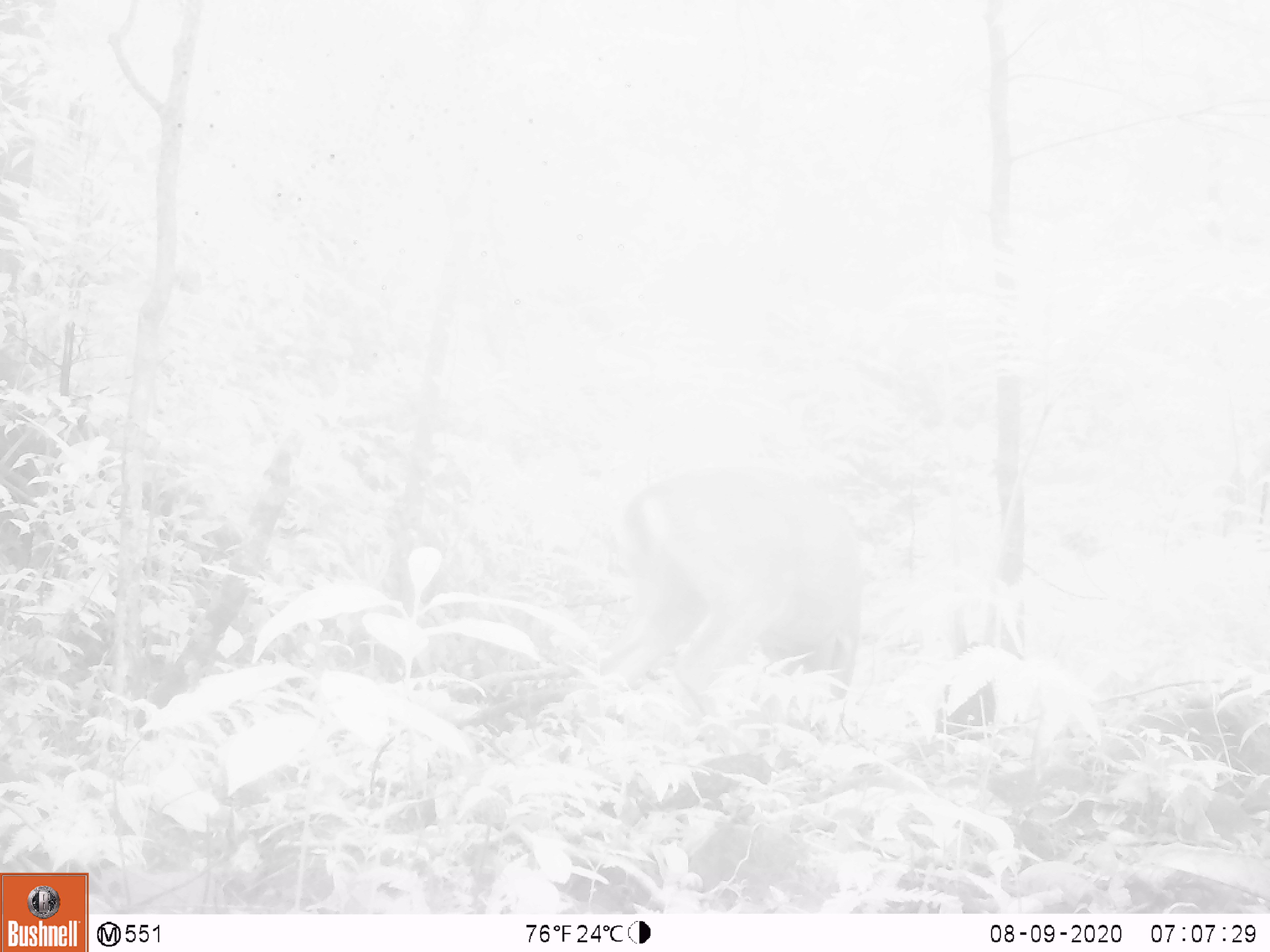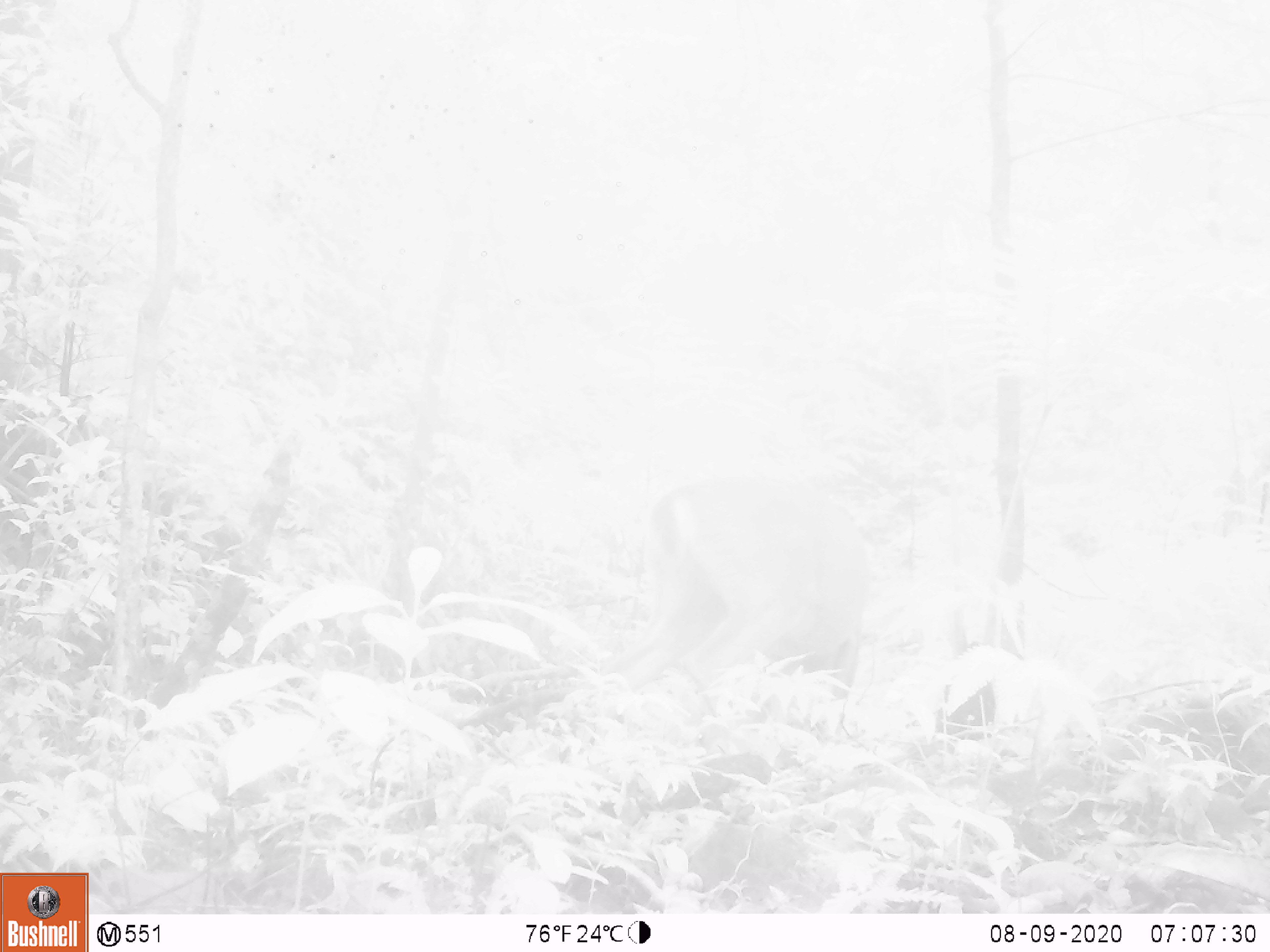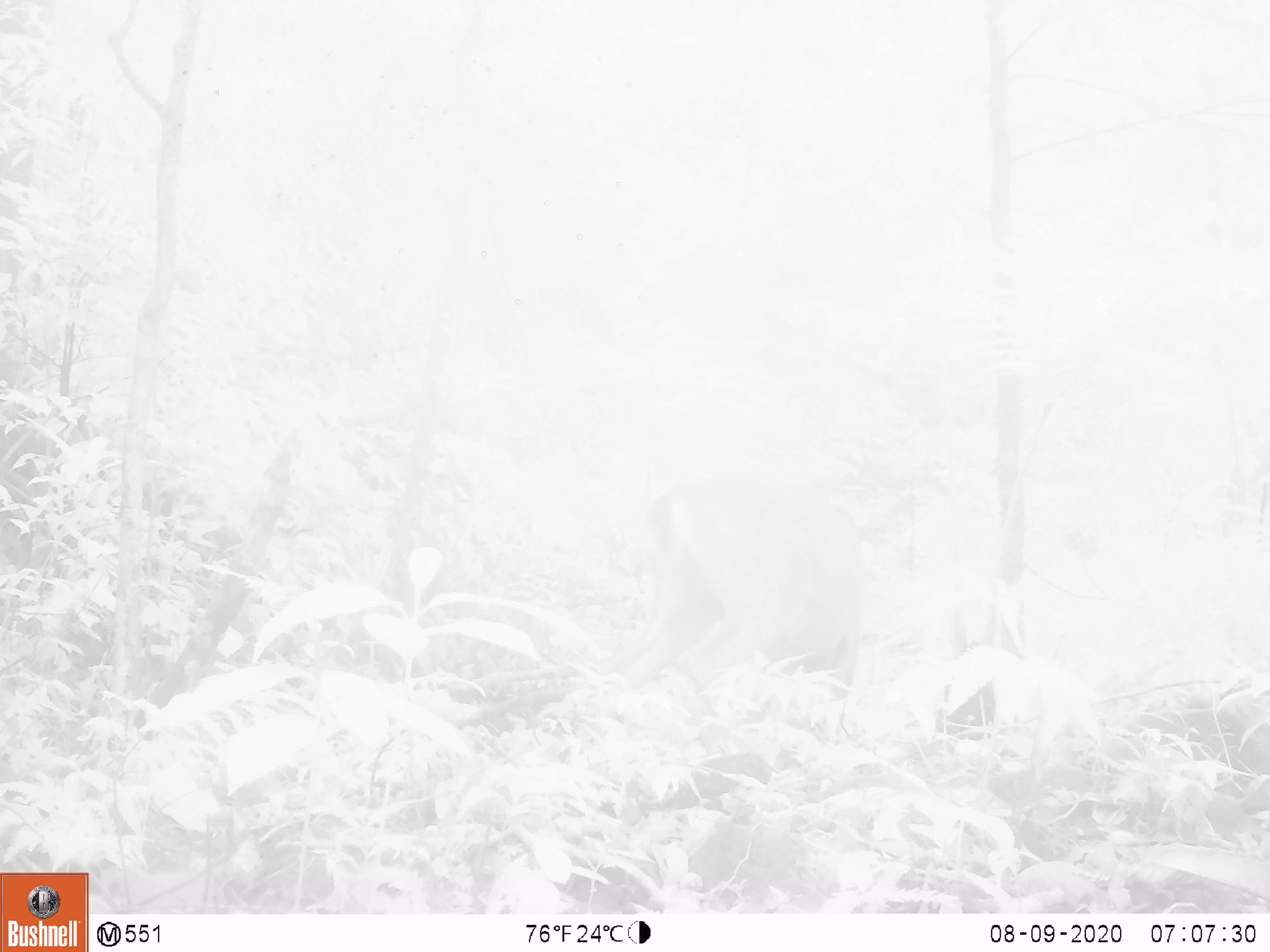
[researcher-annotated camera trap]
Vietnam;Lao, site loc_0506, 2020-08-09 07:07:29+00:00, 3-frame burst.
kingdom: Animalia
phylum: Chordata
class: Mammalia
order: Artiodactyla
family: Cervidae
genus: Muntiacus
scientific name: Muntiacus vuquangensis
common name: large-antlered muntjac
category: large antlered muntjac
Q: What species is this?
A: Large antlered muntjac (large-antlered muntjac) (Muntiacus vuquangensis).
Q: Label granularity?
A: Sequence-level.